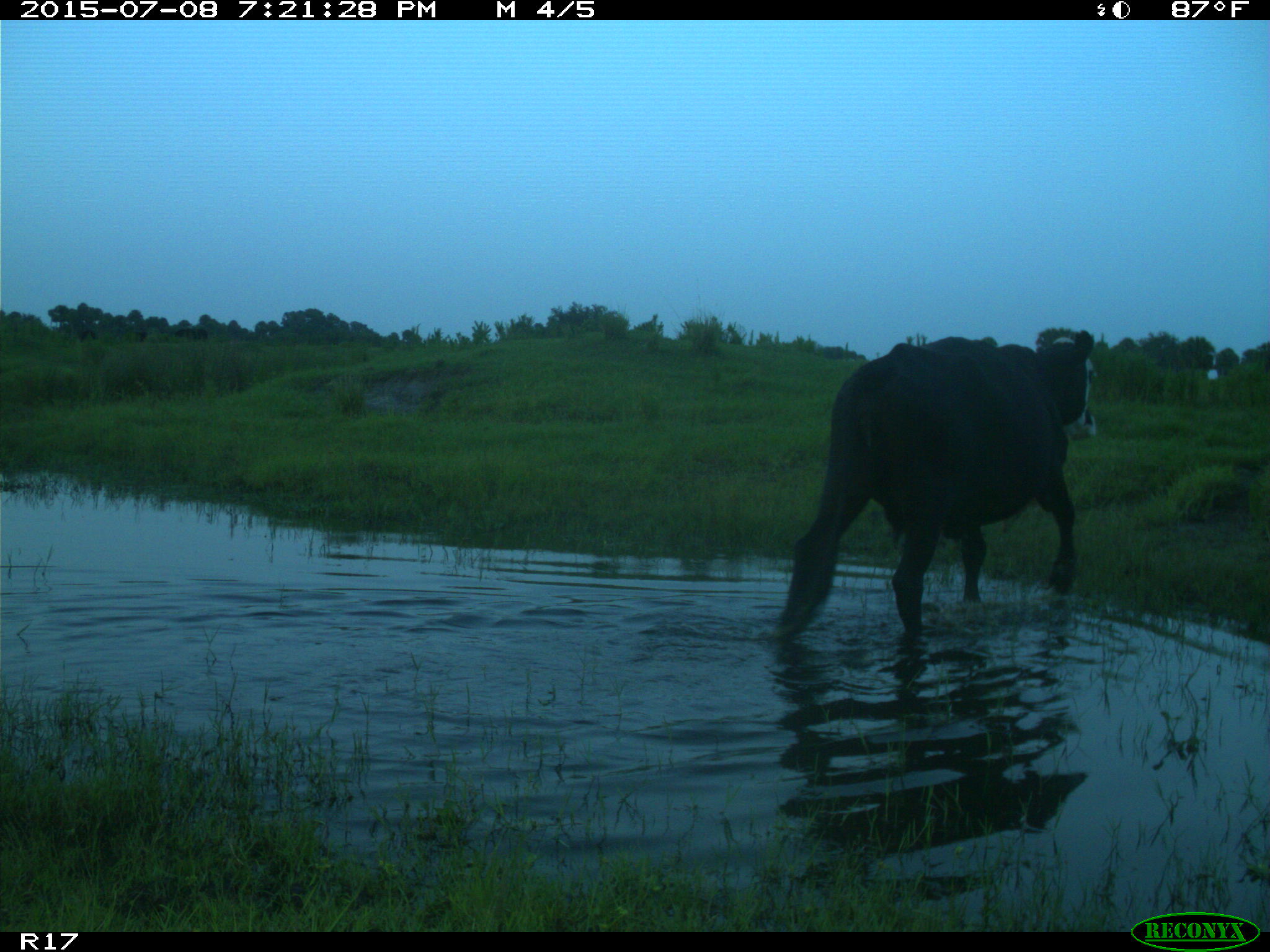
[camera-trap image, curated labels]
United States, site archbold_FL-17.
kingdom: Animalia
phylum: Chordata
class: Mammalia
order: Artiodactyla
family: Bovidae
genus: Bos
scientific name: Bos taurus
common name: domestic cow